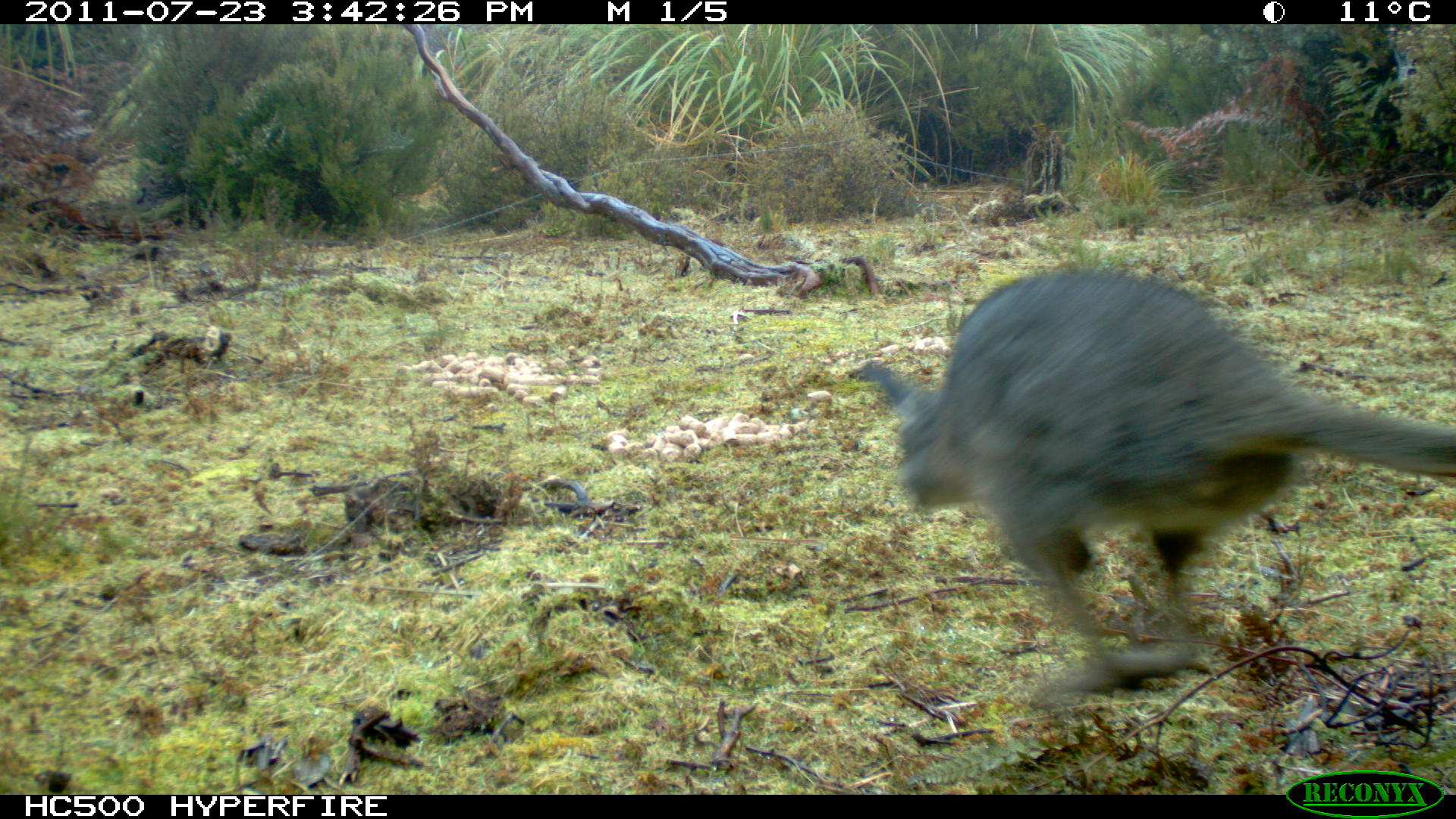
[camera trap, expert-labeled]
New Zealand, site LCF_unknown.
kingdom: Animalia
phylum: Chordata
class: Mammalia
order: Diprotodontia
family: Macropodidae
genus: Notamacropus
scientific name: Notamacropus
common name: wallaby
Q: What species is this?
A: Wallaby (Notamacropus).